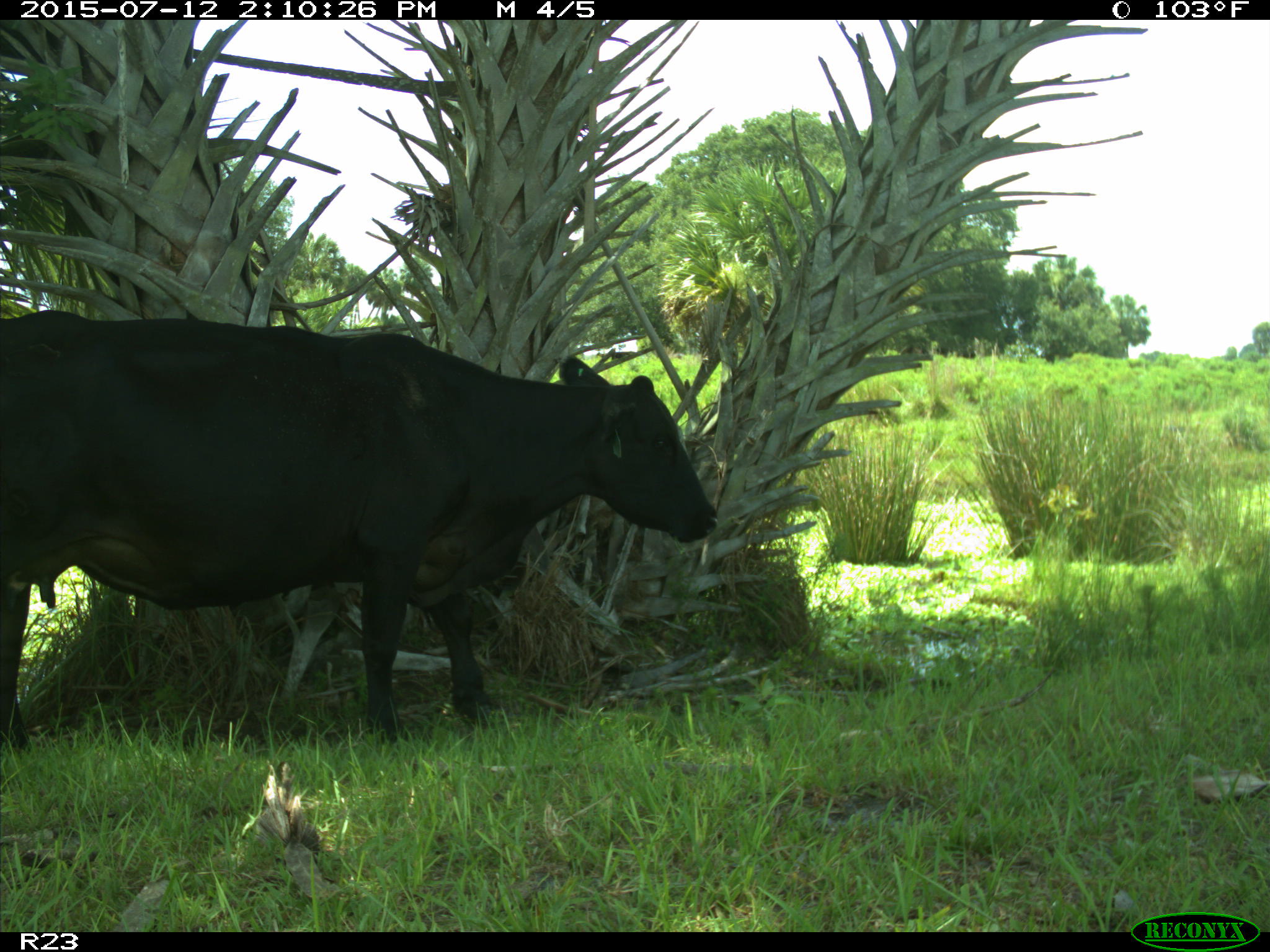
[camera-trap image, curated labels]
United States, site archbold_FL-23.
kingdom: Animalia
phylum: Chordata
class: Mammalia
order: Artiodactyla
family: Bovidae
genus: Bos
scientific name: Bos taurus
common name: domestic cow